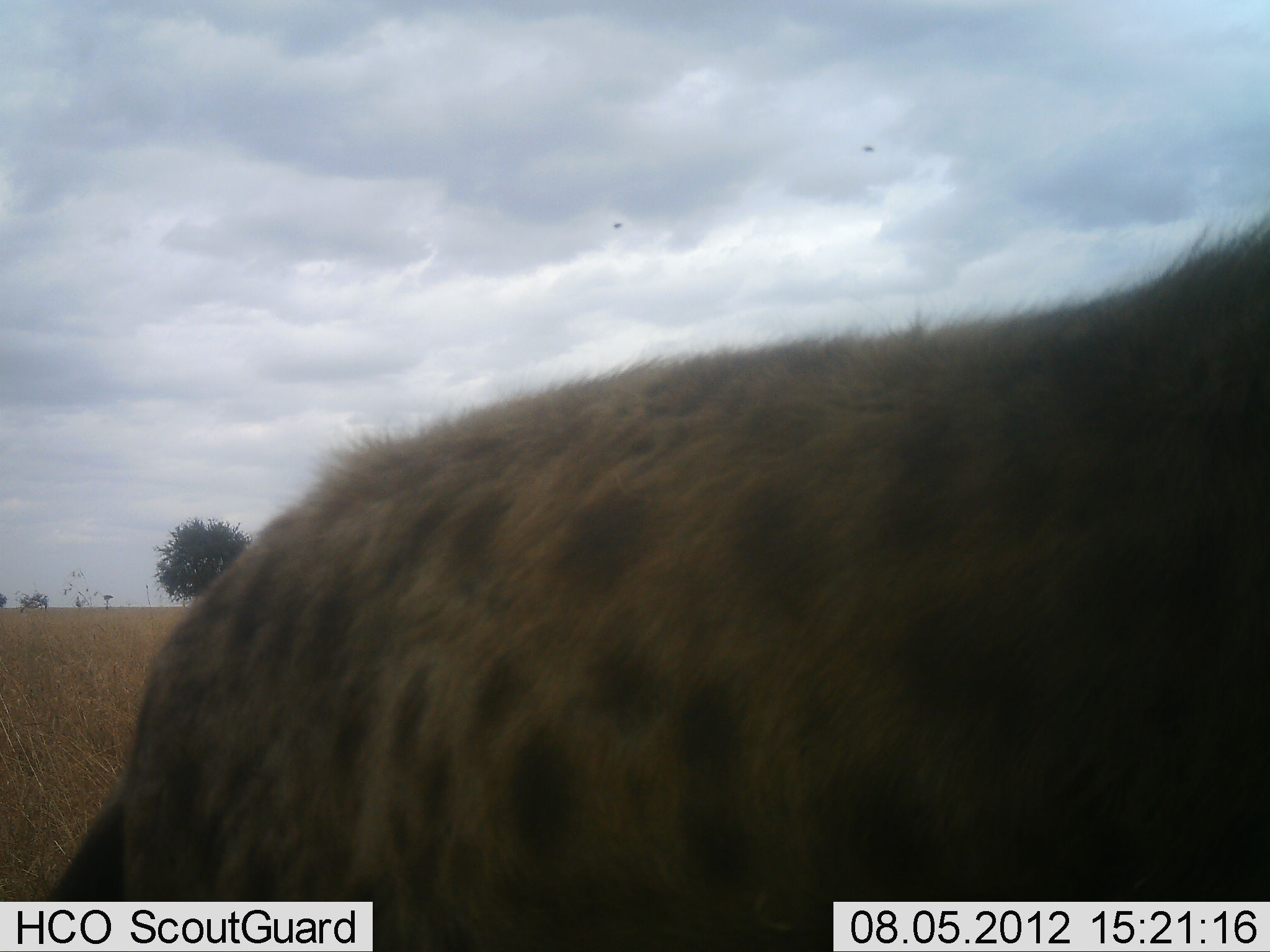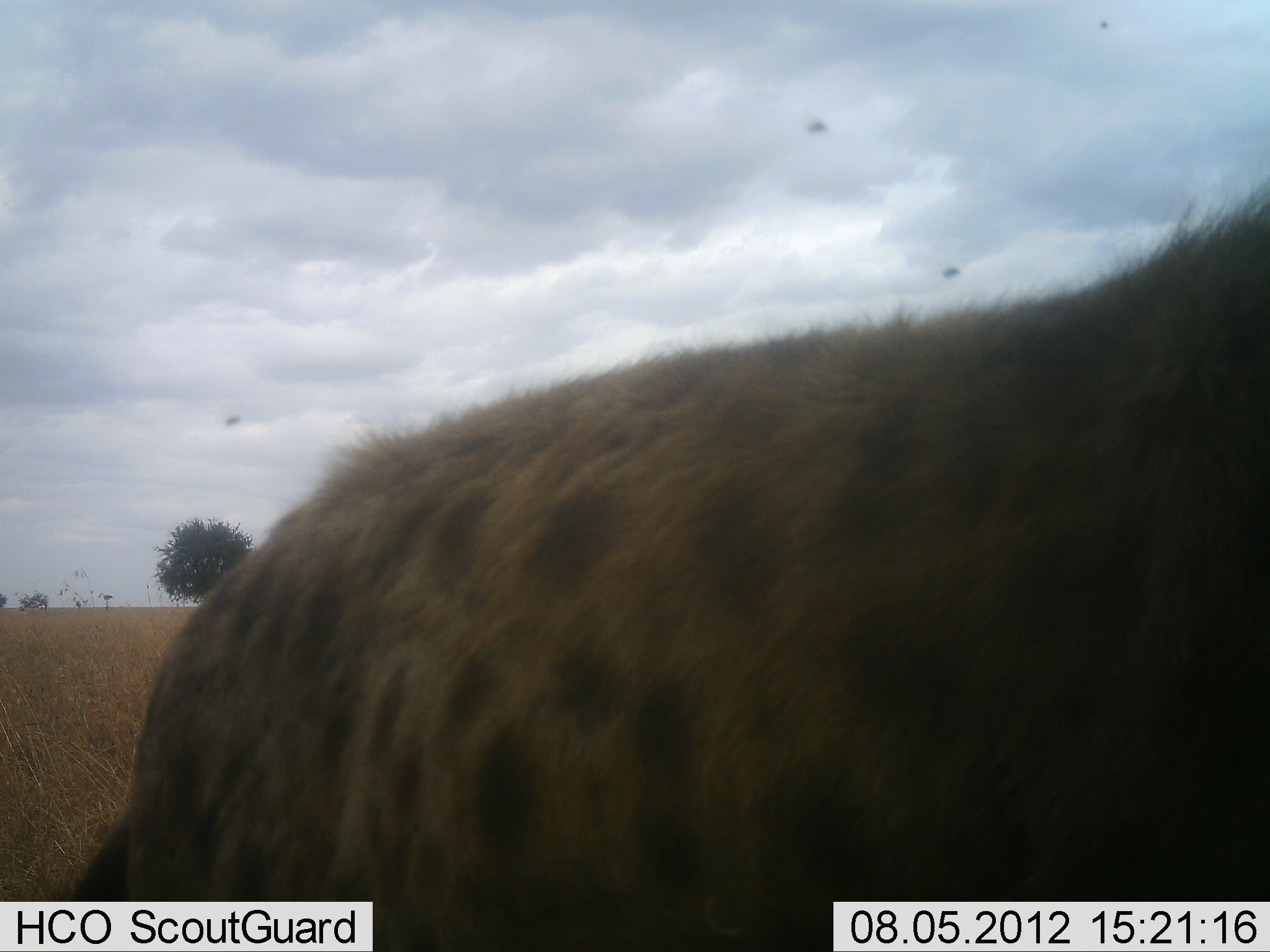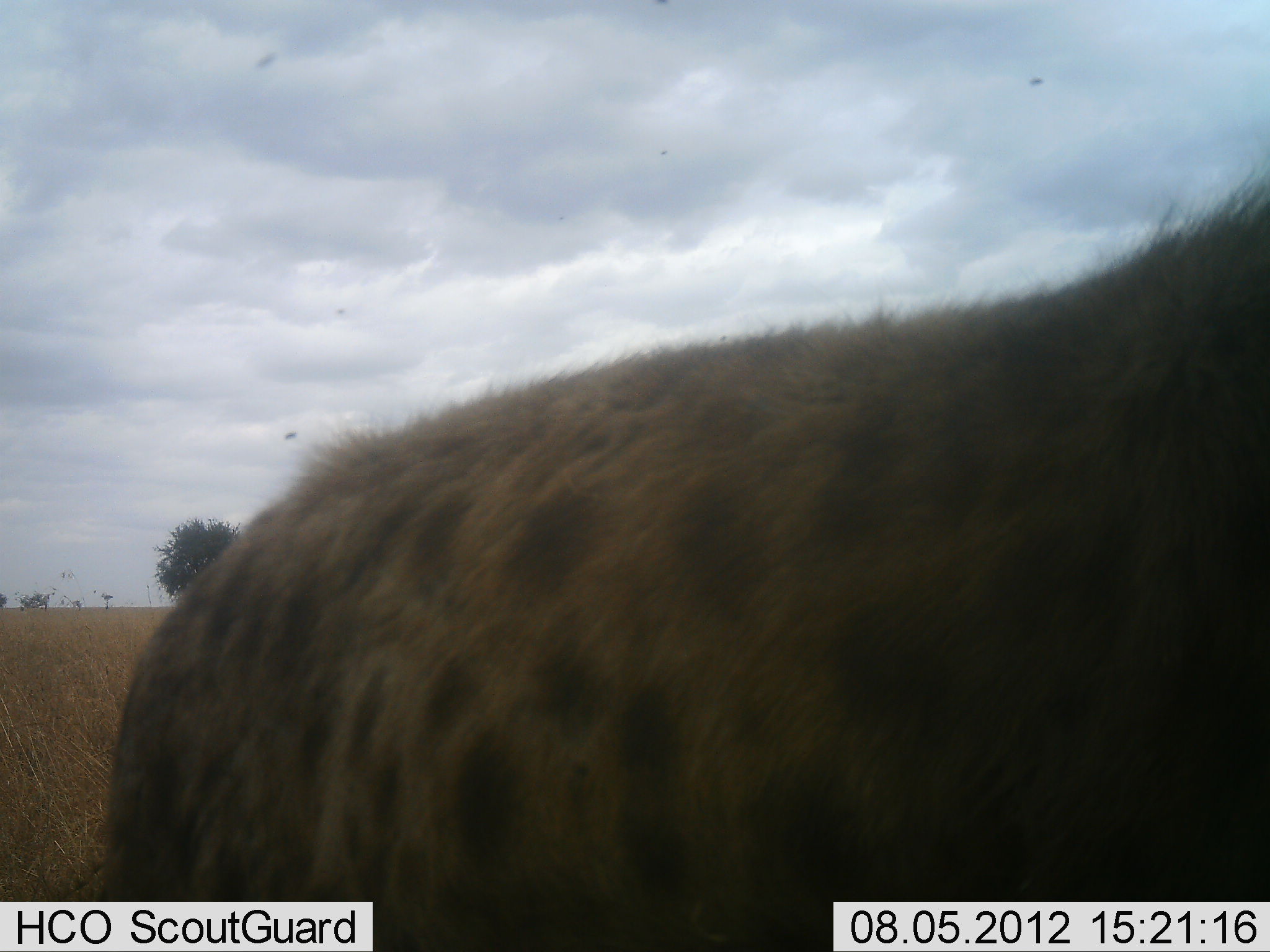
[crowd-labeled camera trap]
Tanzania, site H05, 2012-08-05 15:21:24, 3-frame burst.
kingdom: Animalia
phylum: Chordata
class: Mammalia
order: Carnivora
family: Hyaenidae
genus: Crocuta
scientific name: Crocuta crocuta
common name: spotted hyena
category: hyenaspotted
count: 1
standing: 100%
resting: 0%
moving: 0%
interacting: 0%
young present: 0%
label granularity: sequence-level